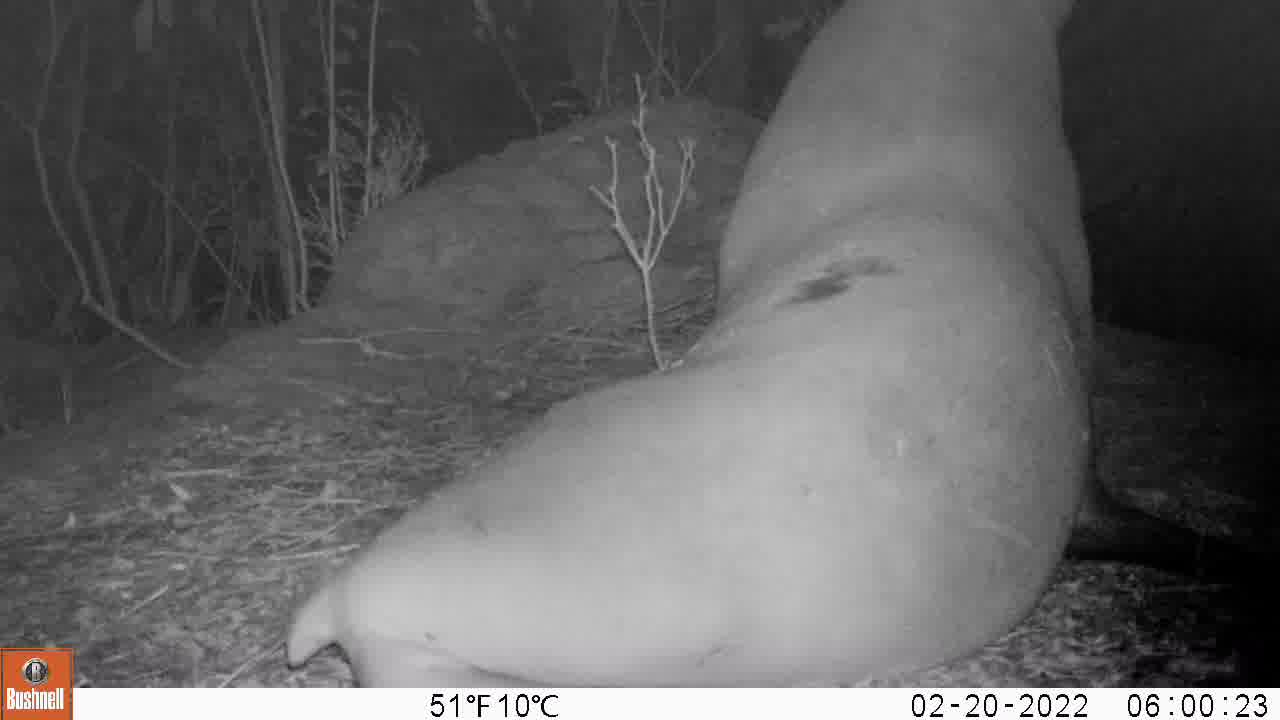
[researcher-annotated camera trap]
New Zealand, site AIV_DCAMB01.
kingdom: Animalia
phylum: Chordata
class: Mammalia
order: Carnivora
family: Otariidae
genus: Phocarctos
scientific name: Phocarctos hookeri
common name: new zealand sea lion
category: sealion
Sealion (new zealand sea lion) (Phocarctos hookeri).